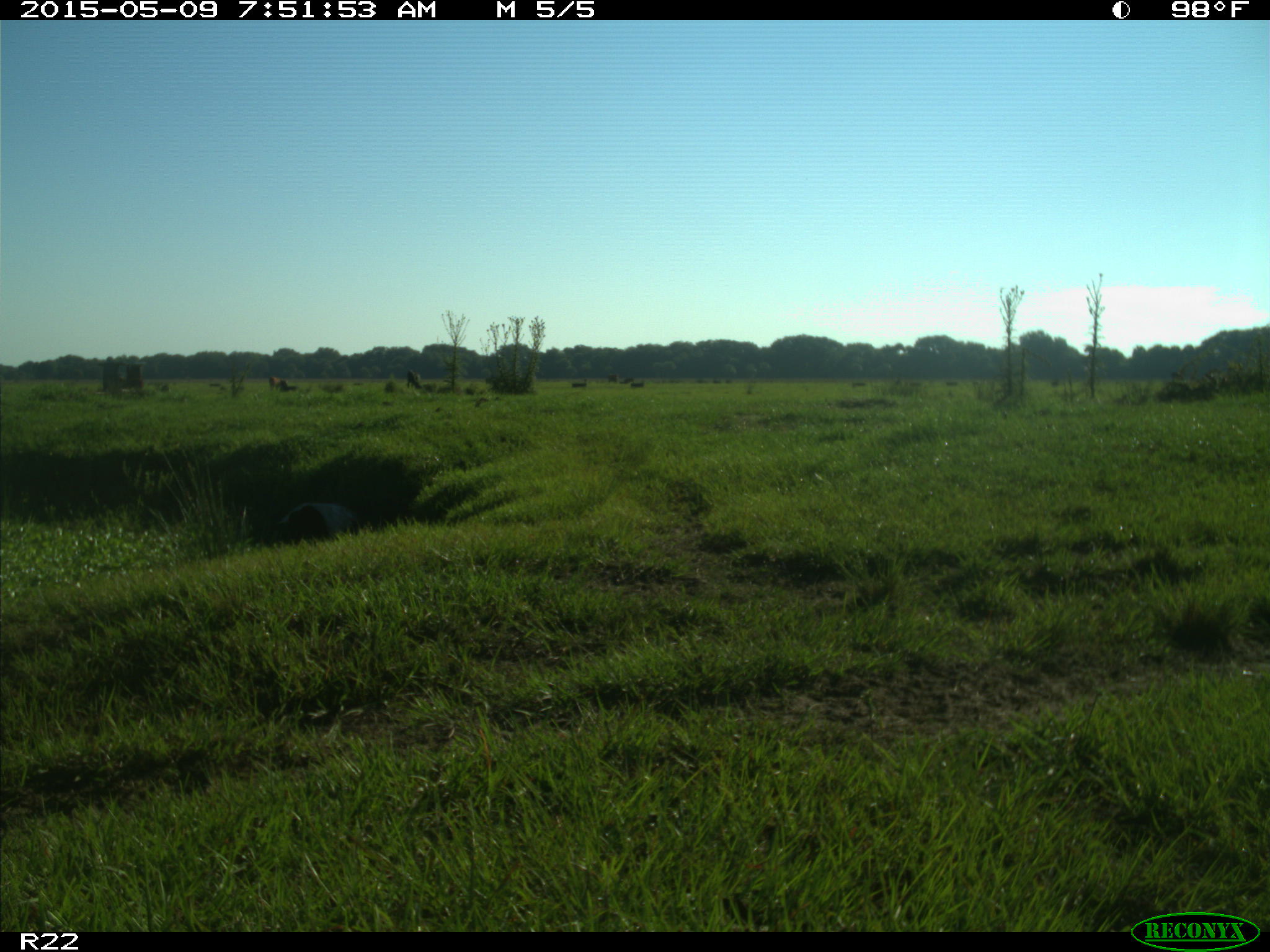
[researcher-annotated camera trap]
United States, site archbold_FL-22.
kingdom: Animalia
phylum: Chordata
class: Mammalia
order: Artiodactyla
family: Bovidae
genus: Bos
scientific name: Bos taurus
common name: domestic cow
Bos taurus (domestic cow).